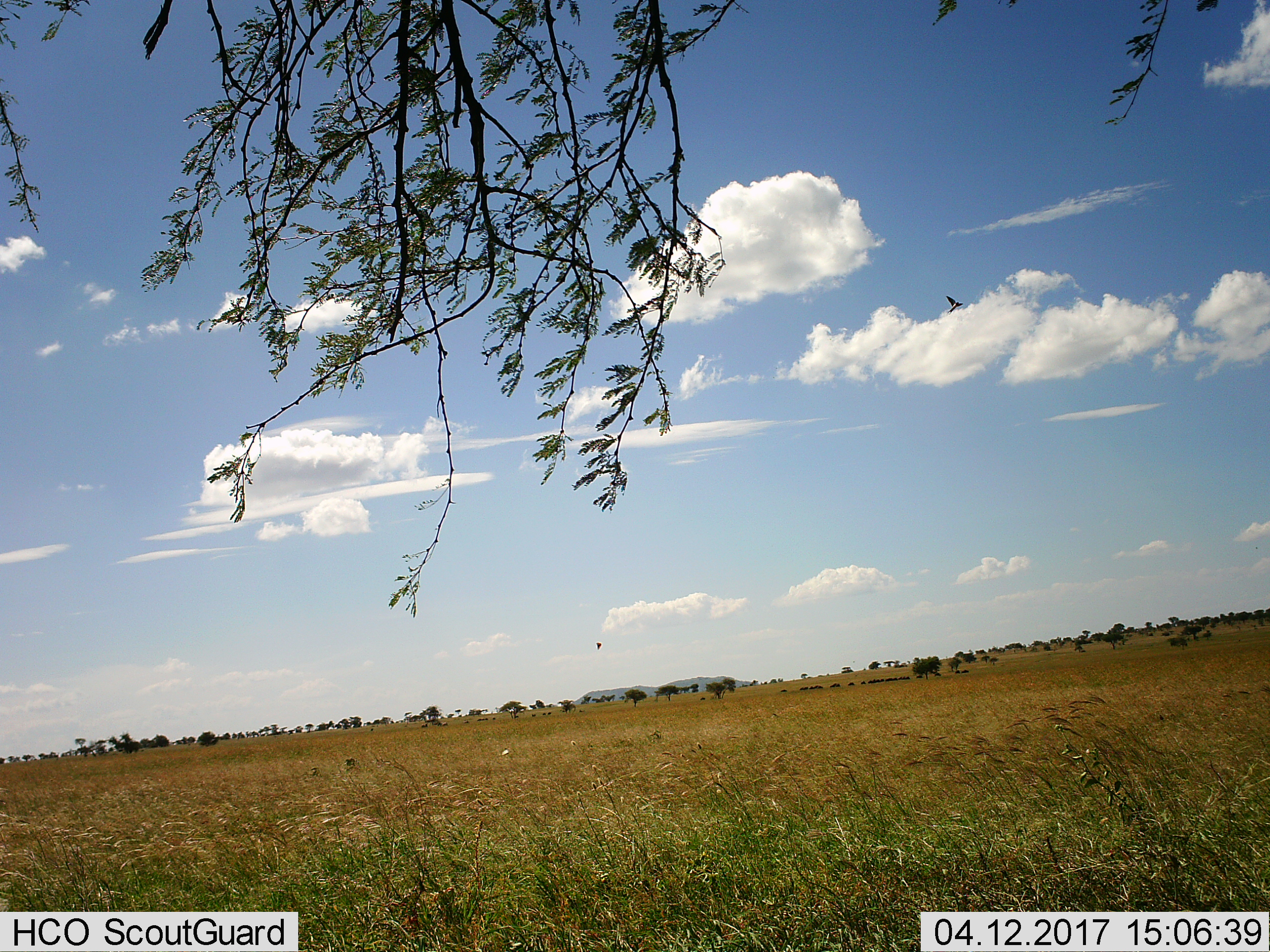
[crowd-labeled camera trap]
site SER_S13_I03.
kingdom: Animalia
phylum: Chordata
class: Aves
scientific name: Aves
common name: bird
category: birdother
Birdother (bird) (Aves), count 2. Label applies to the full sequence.